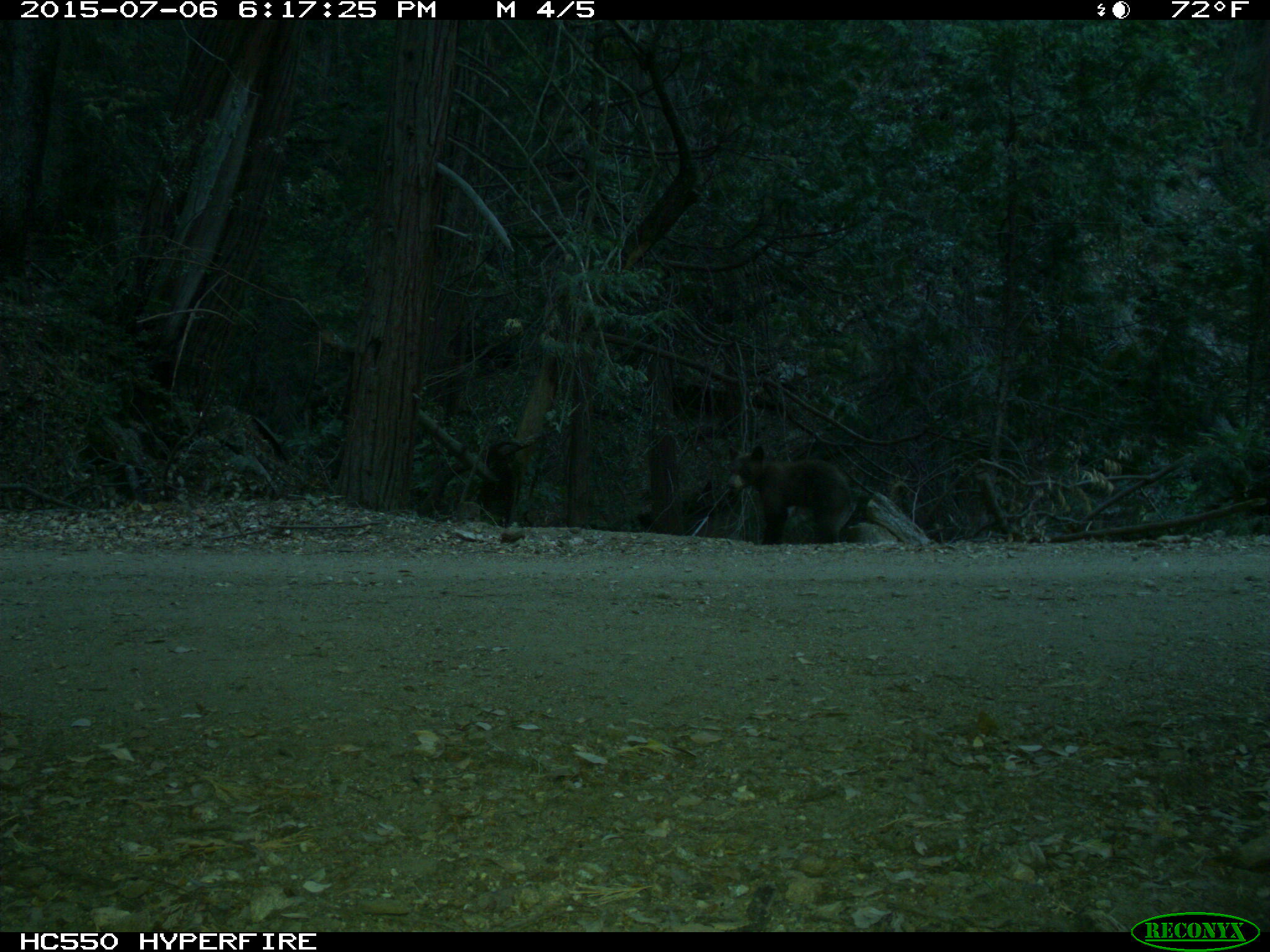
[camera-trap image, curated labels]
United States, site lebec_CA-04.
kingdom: Animalia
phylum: Chordata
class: Mammalia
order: Carnivora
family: Ursidae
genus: Ursus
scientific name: Ursus americanus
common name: american black bear